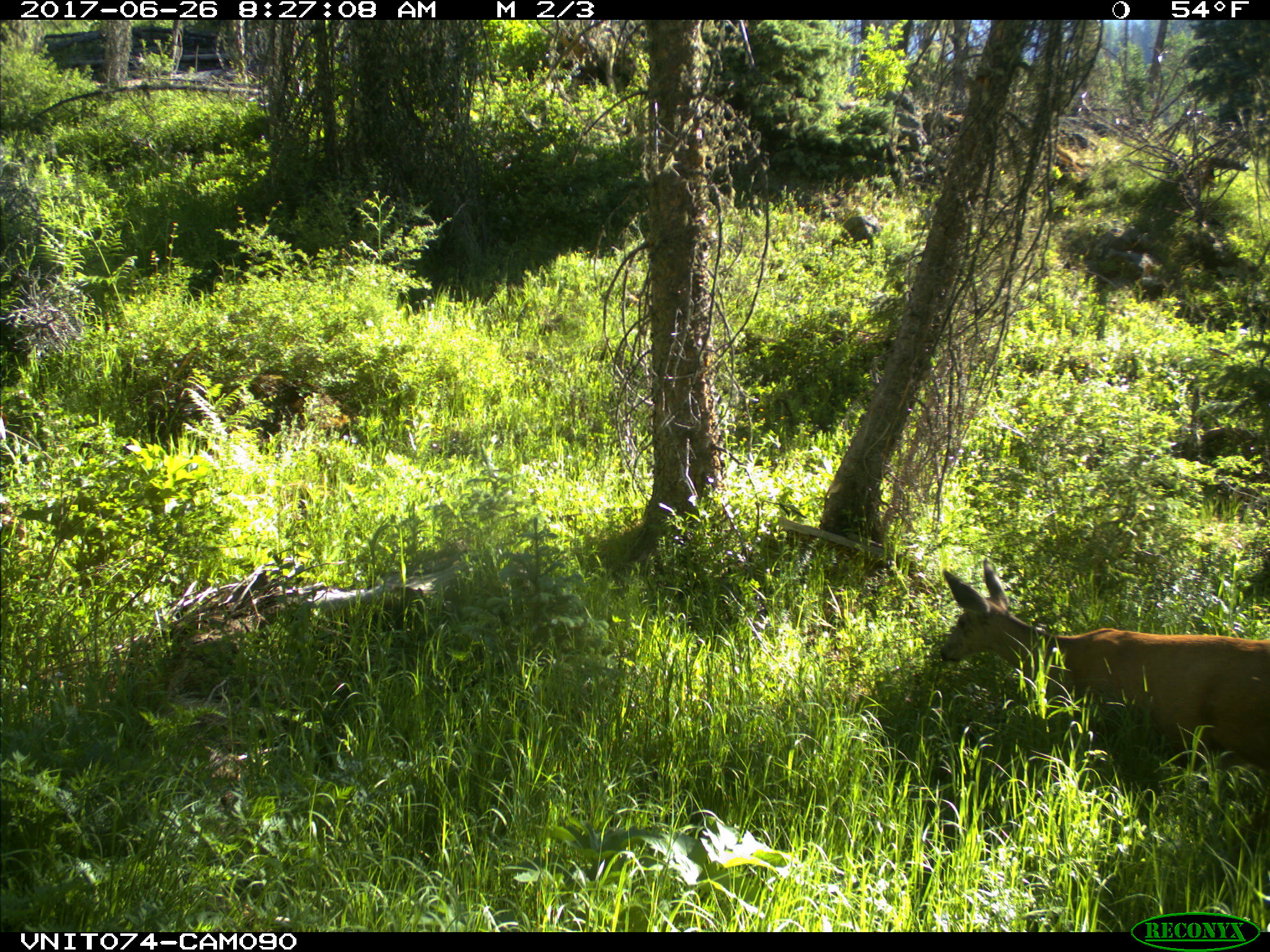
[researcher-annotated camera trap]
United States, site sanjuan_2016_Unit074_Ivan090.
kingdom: Animalia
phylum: Chordata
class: Mammalia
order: Artiodactyla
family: Cervidae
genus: Odocoileus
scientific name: Odocoileus hemionus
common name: mule deer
Odocoileus hemionus (mule deer).